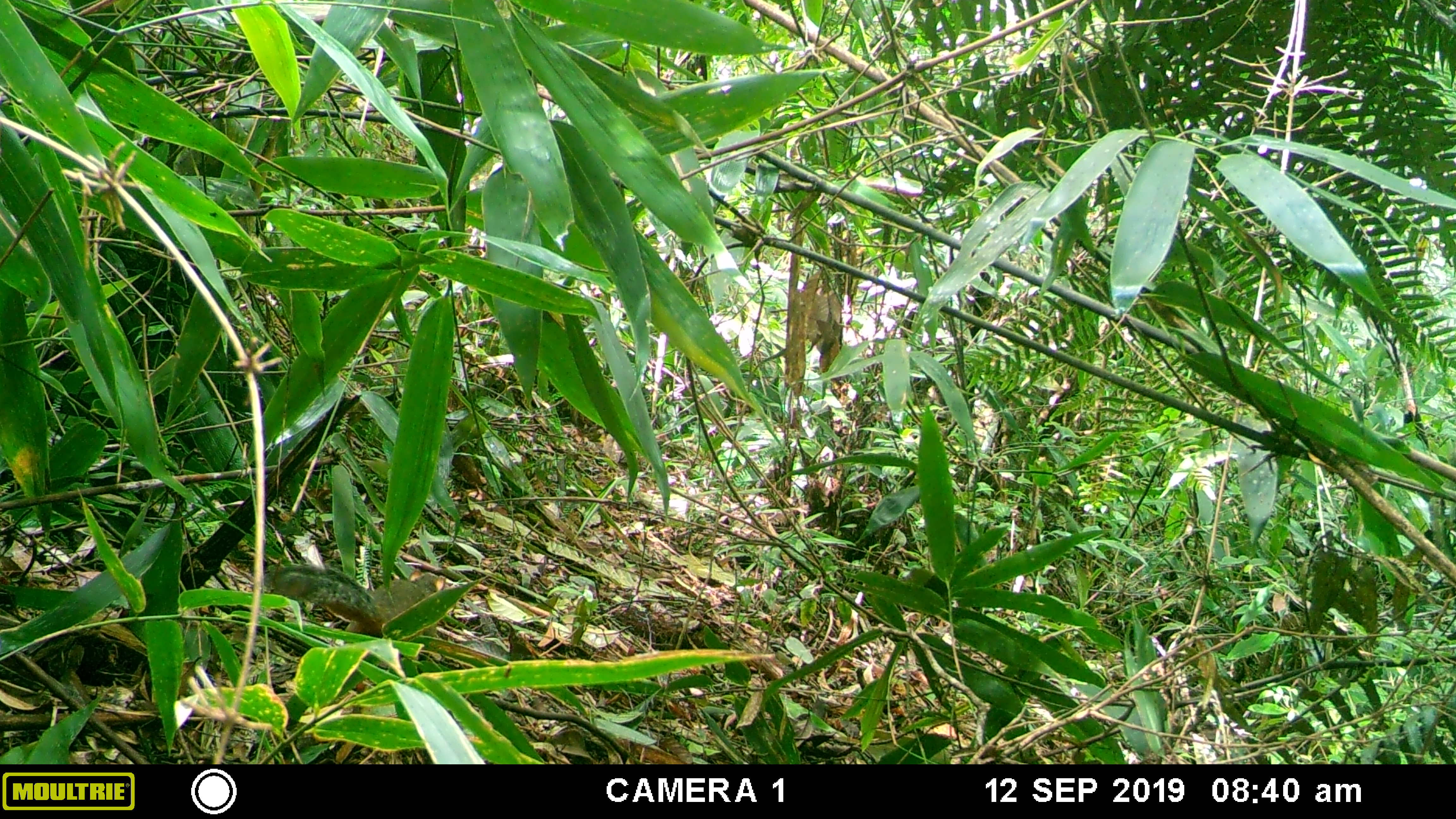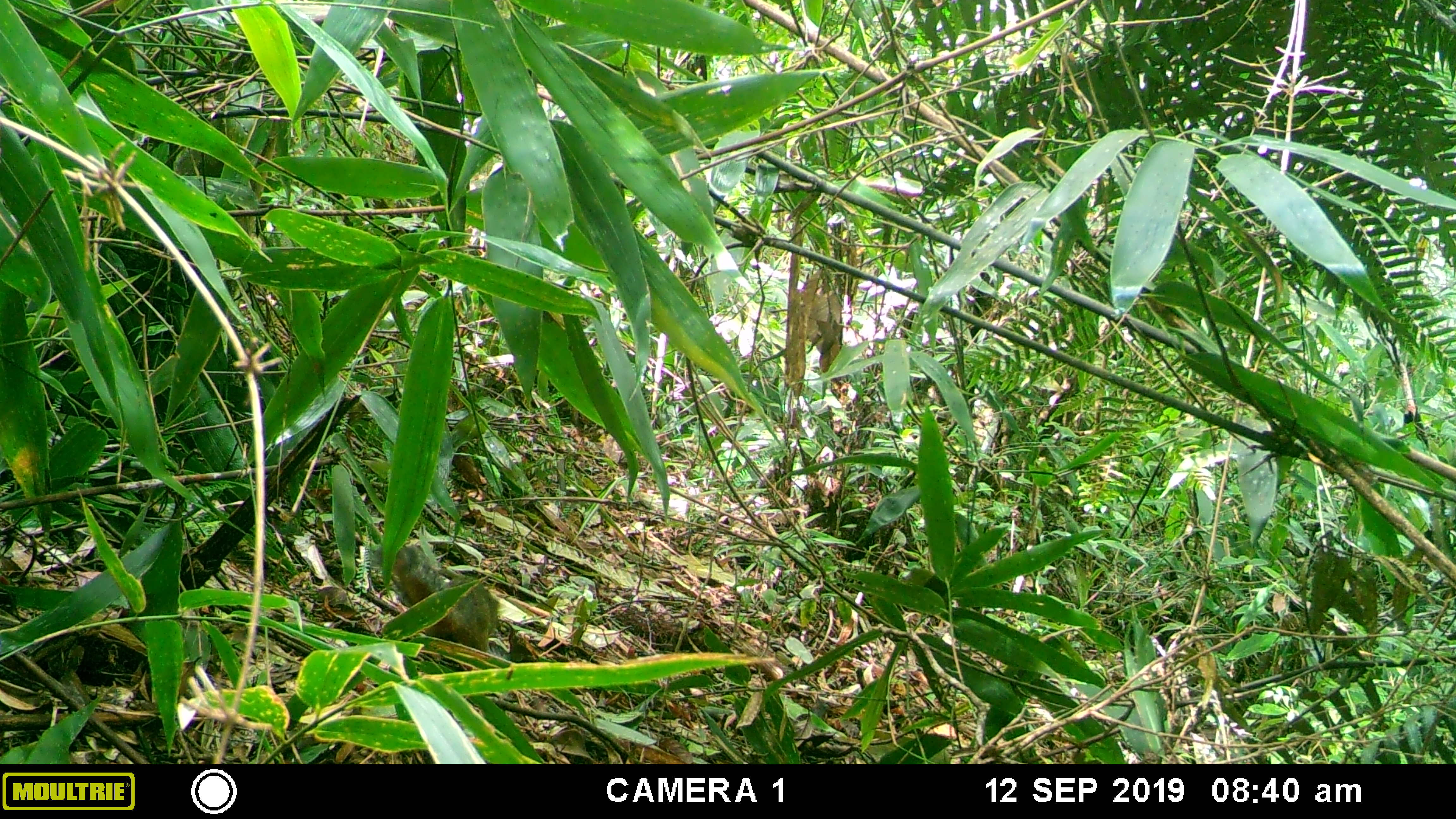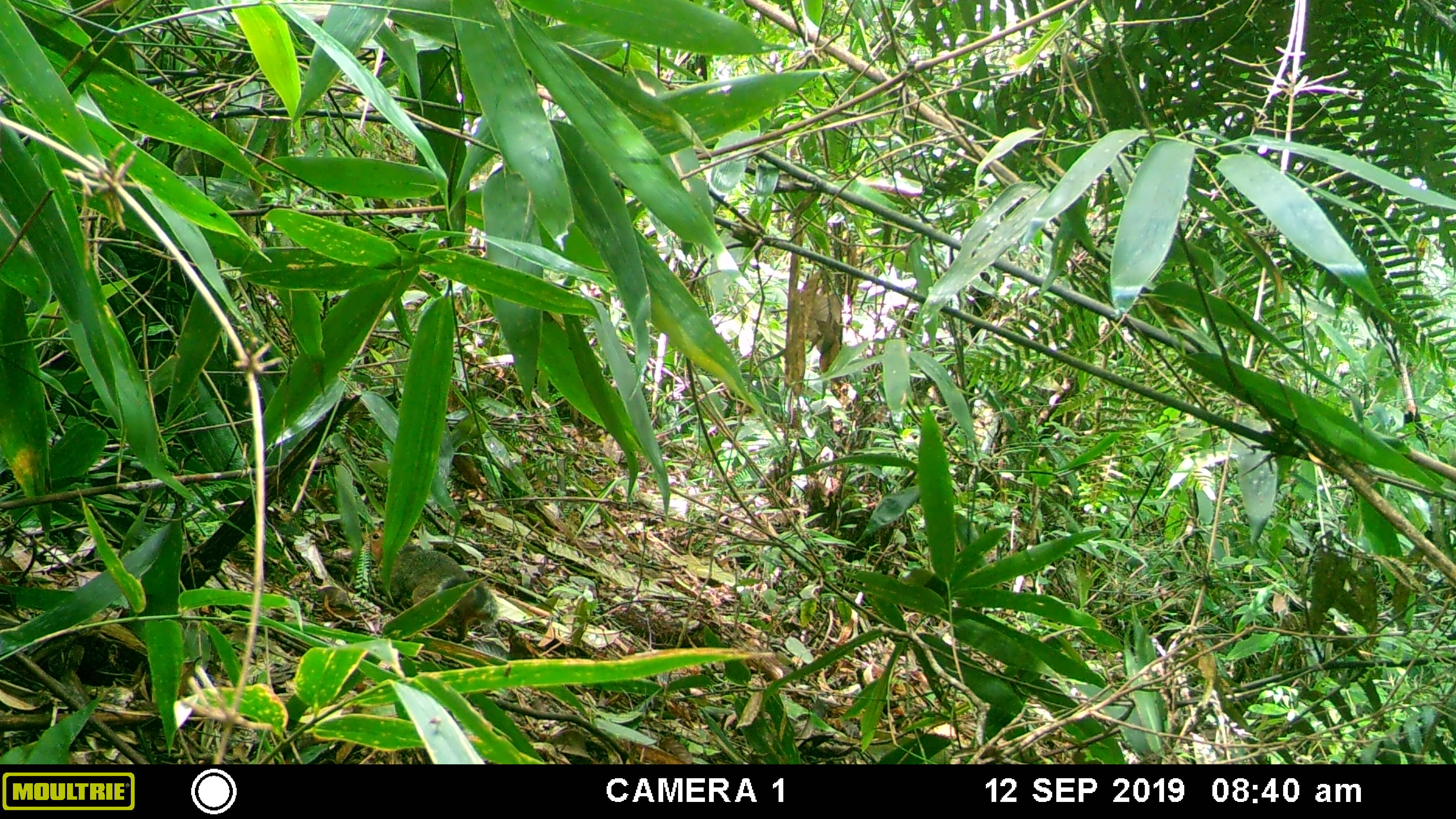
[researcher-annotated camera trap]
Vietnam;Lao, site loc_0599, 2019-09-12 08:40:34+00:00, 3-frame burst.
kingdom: Animalia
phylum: Chordata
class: Mammalia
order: Rodentia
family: Sciuridae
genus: Dremomys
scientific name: Dremomys rufigenis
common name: red-cheeked squirrel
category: red cheeked squirrel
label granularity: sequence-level